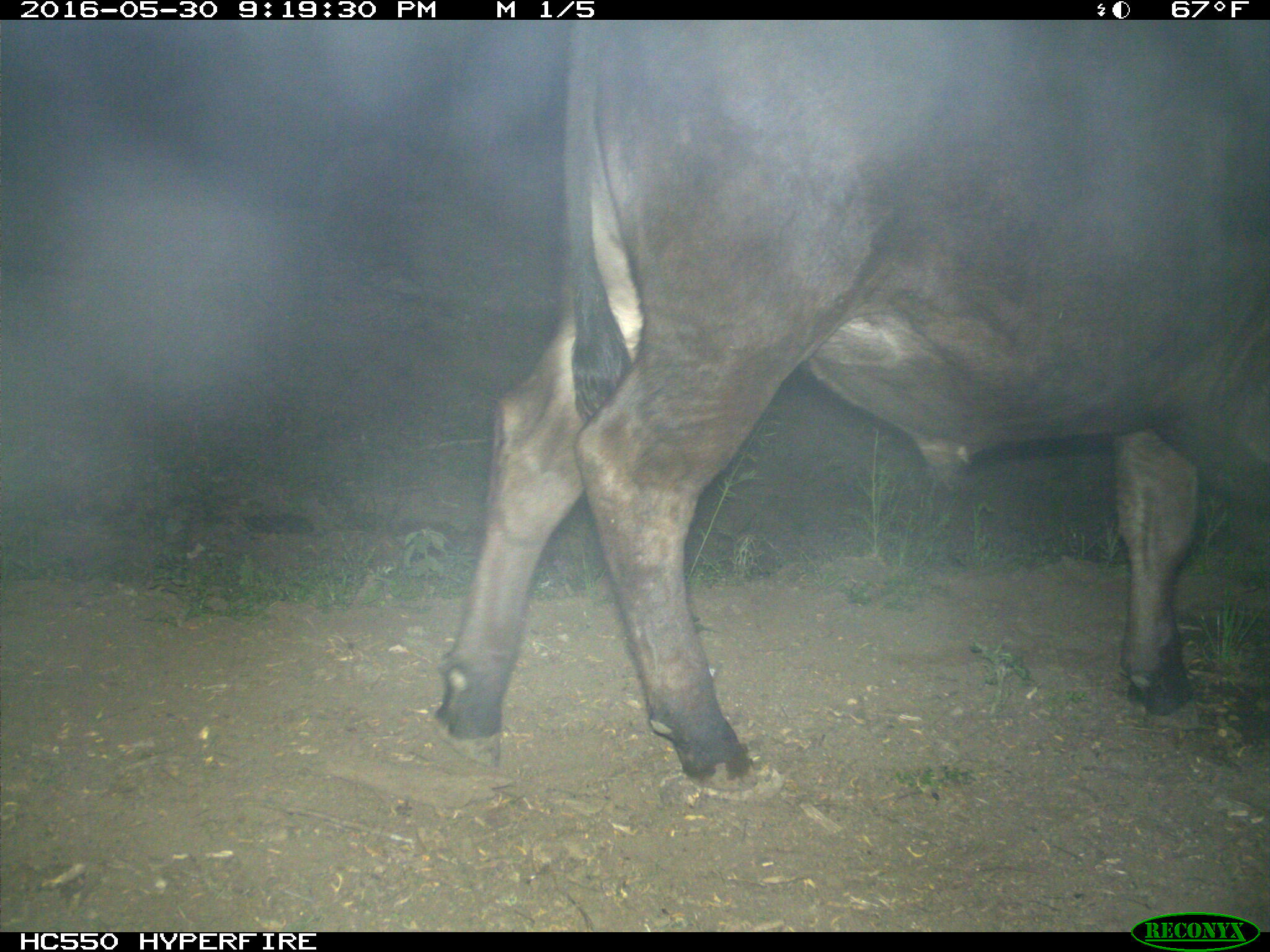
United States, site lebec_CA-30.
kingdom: Animalia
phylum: Chordata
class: Mammalia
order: Artiodactyla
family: Bovidae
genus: Bos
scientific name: Bos taurus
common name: domestic cow